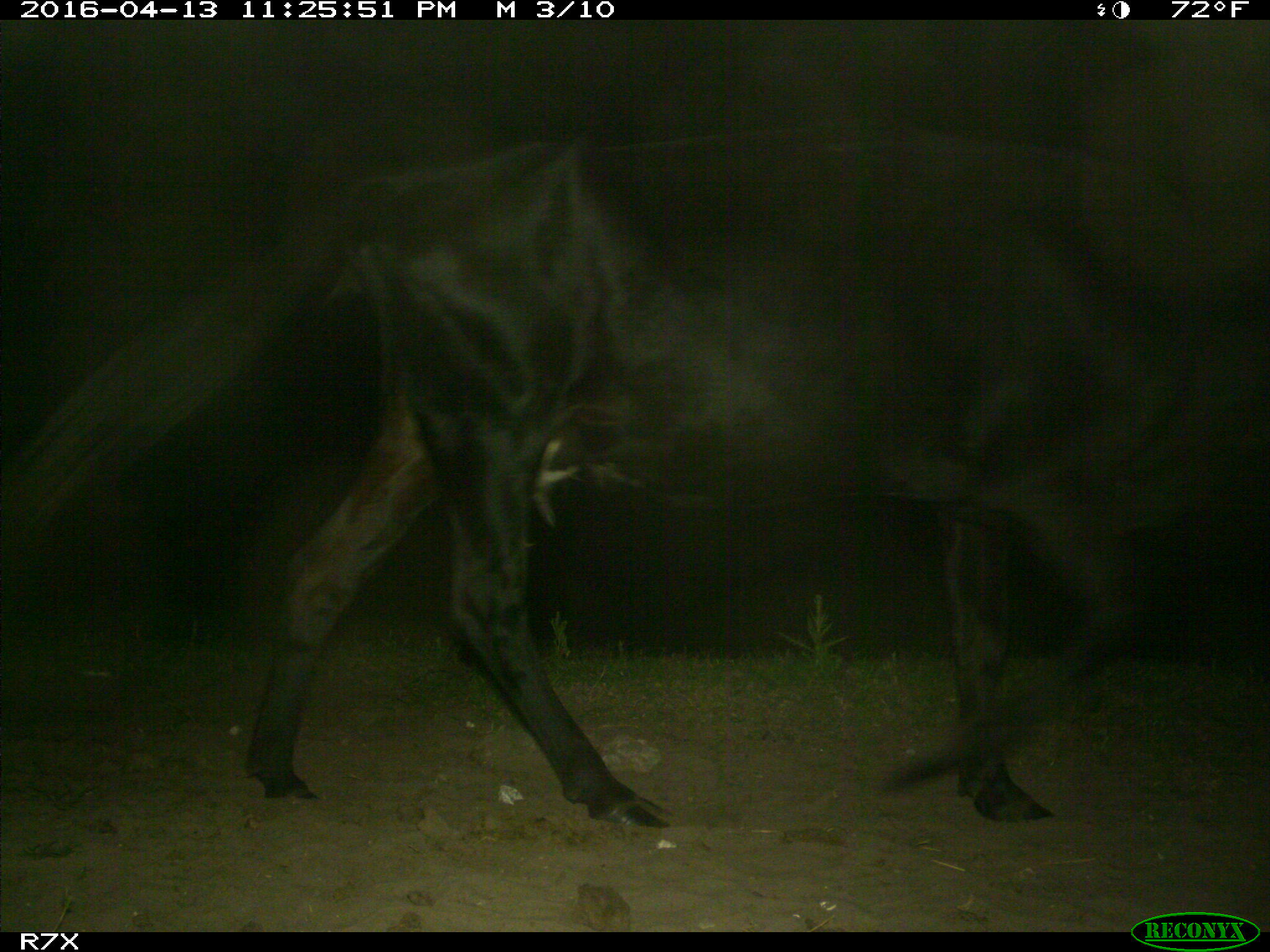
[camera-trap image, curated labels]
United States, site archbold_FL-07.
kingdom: Animalia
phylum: Chordata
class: Mammalia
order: Artiodactyla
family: Bovidae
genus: Bos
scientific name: Bos taurus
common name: domestic cow